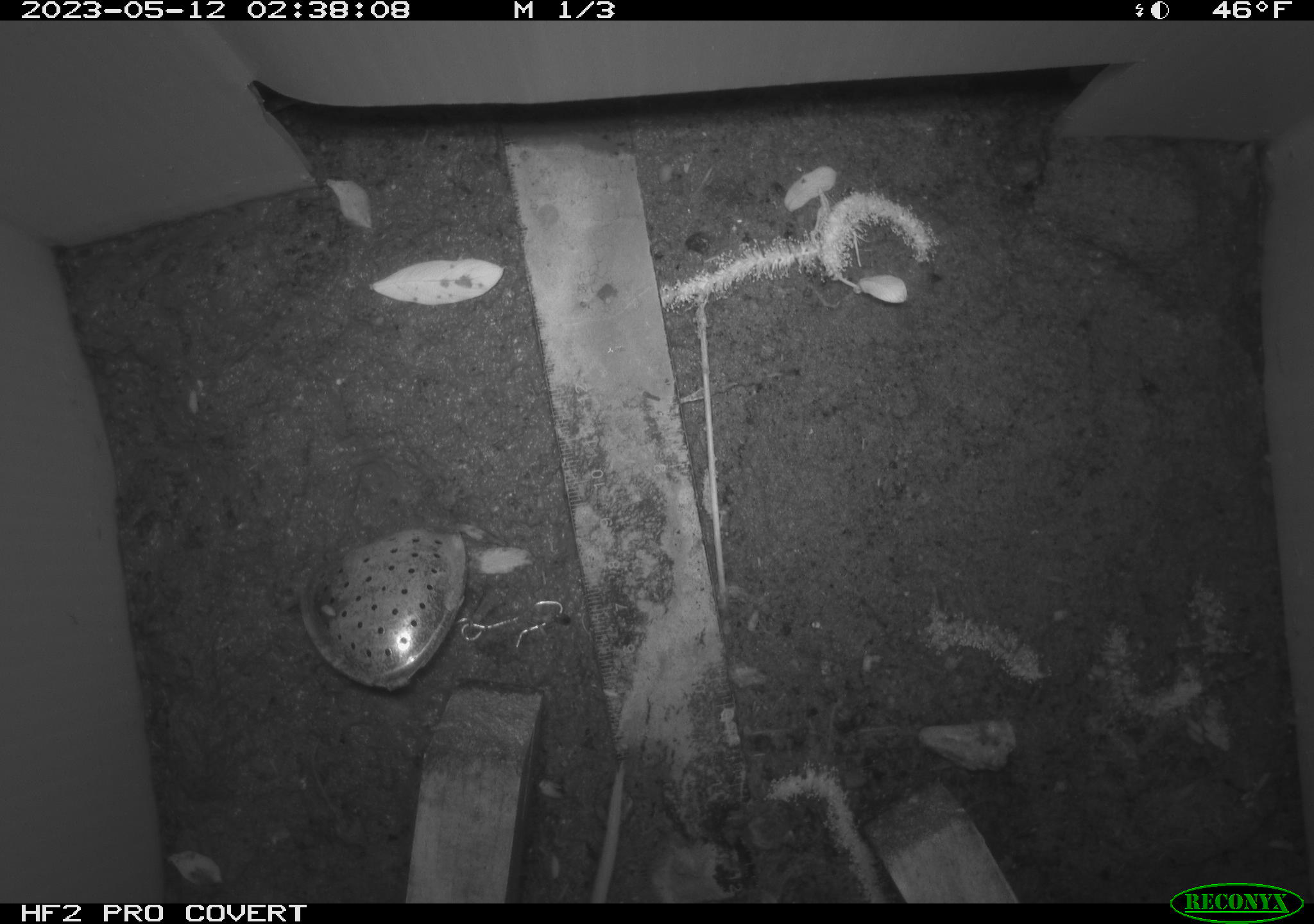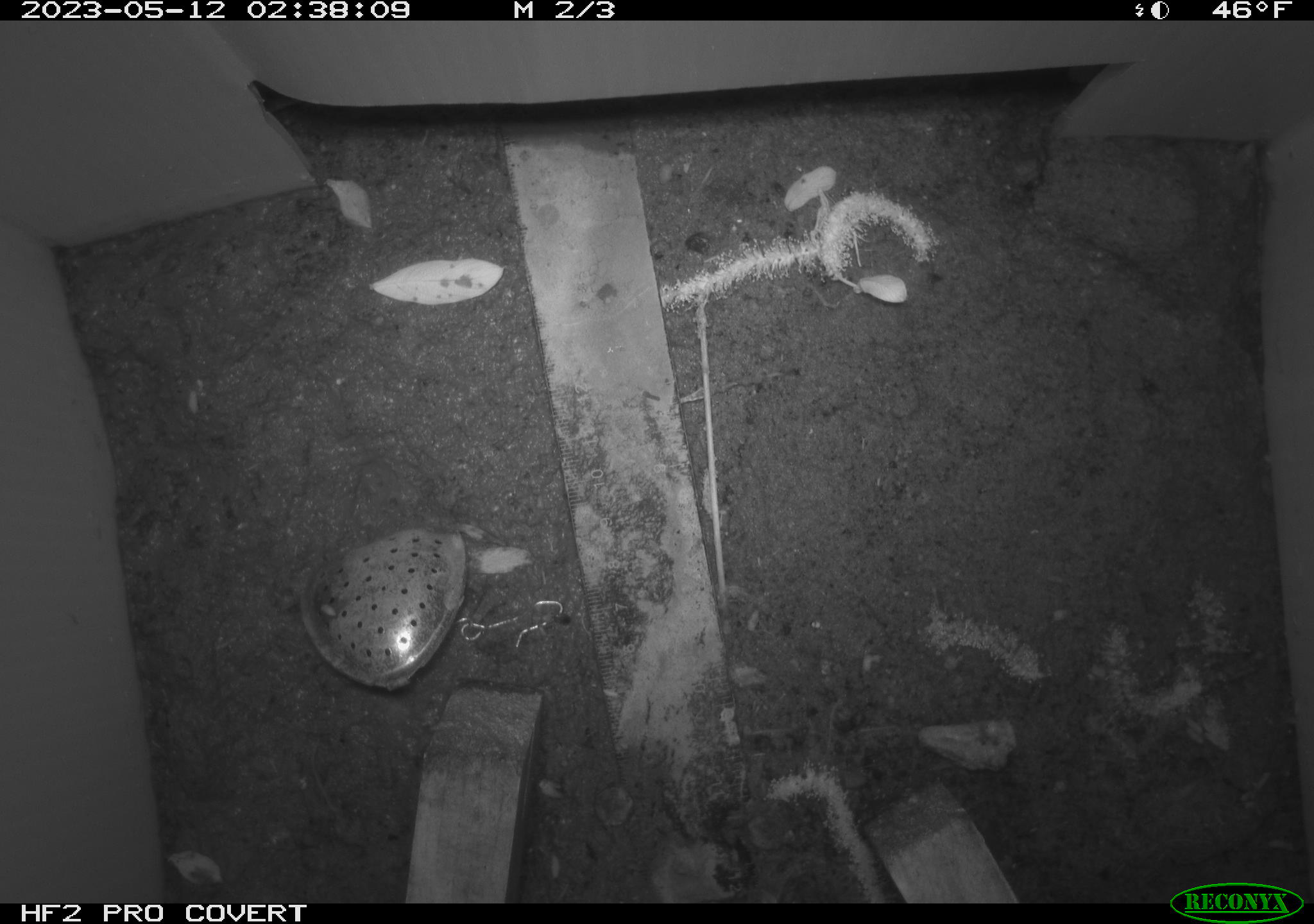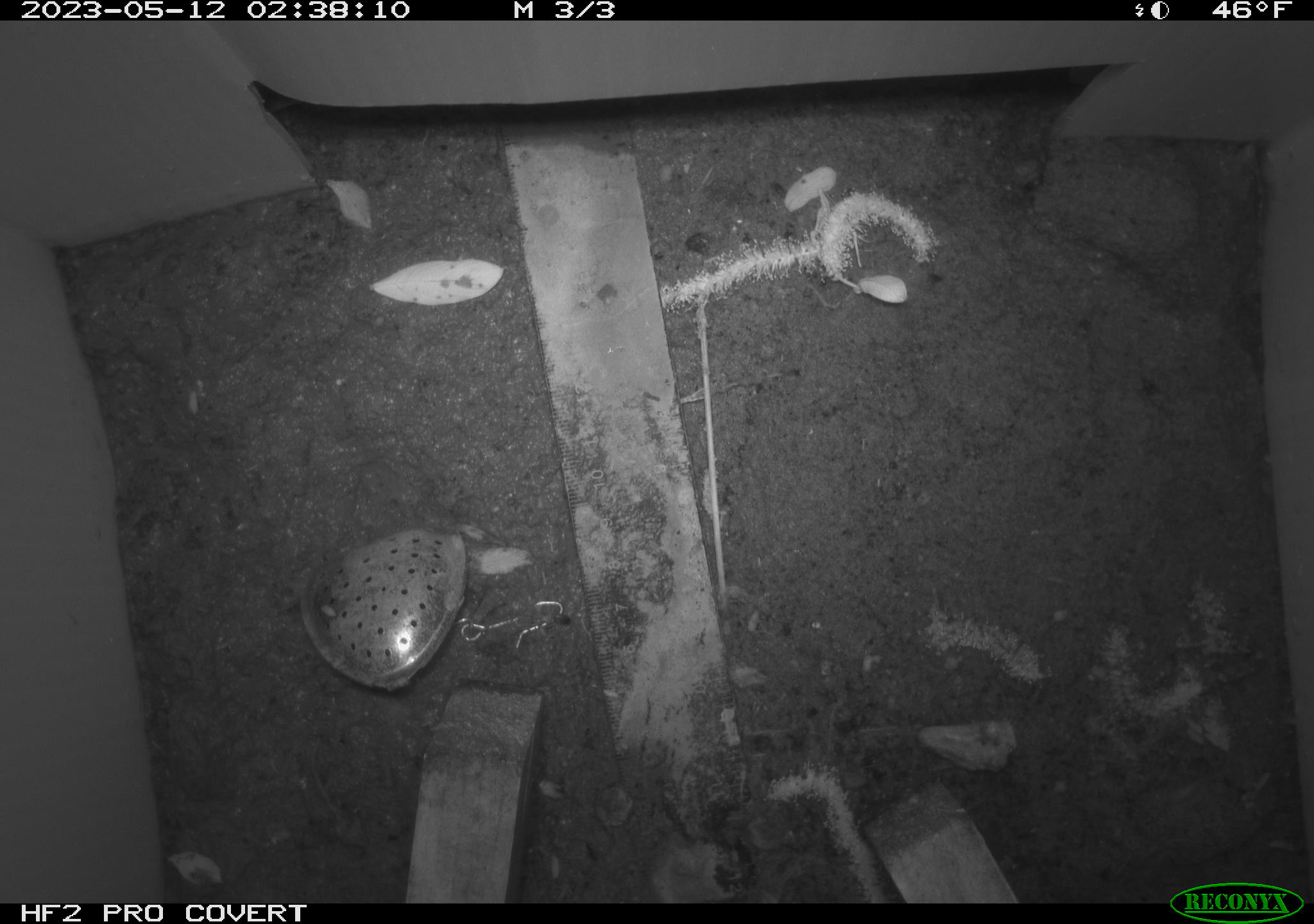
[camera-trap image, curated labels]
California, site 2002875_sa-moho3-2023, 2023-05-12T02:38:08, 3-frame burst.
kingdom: Animalia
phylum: Chordata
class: Mammalia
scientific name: Mammalia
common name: small mammal